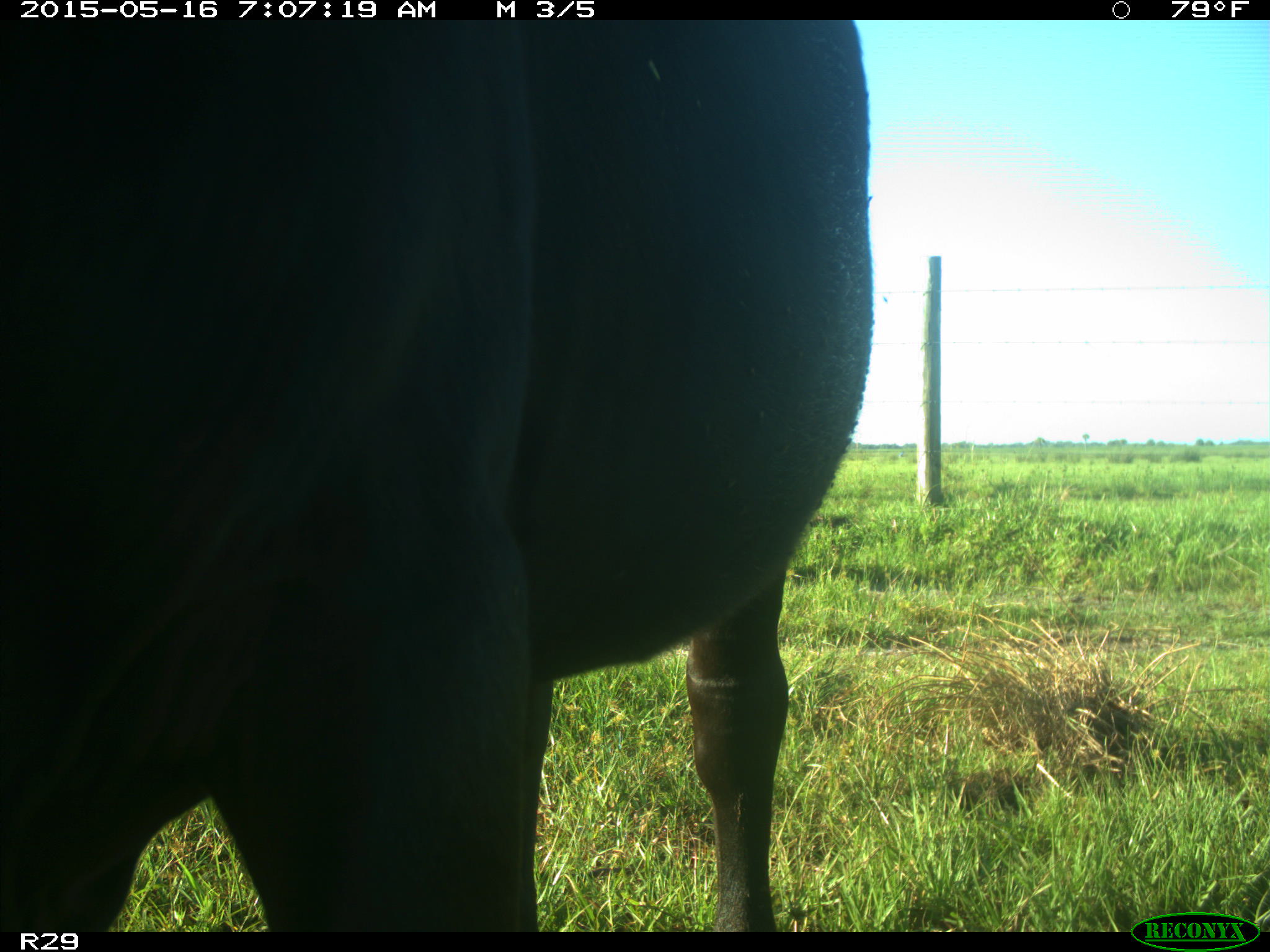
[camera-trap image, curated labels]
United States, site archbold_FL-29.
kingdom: Animalia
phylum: Chordata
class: Mammalia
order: Artiodactyla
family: Bovidae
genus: Bos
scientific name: Bos taurus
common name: domestic cow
Bos taurus (domestic cow).